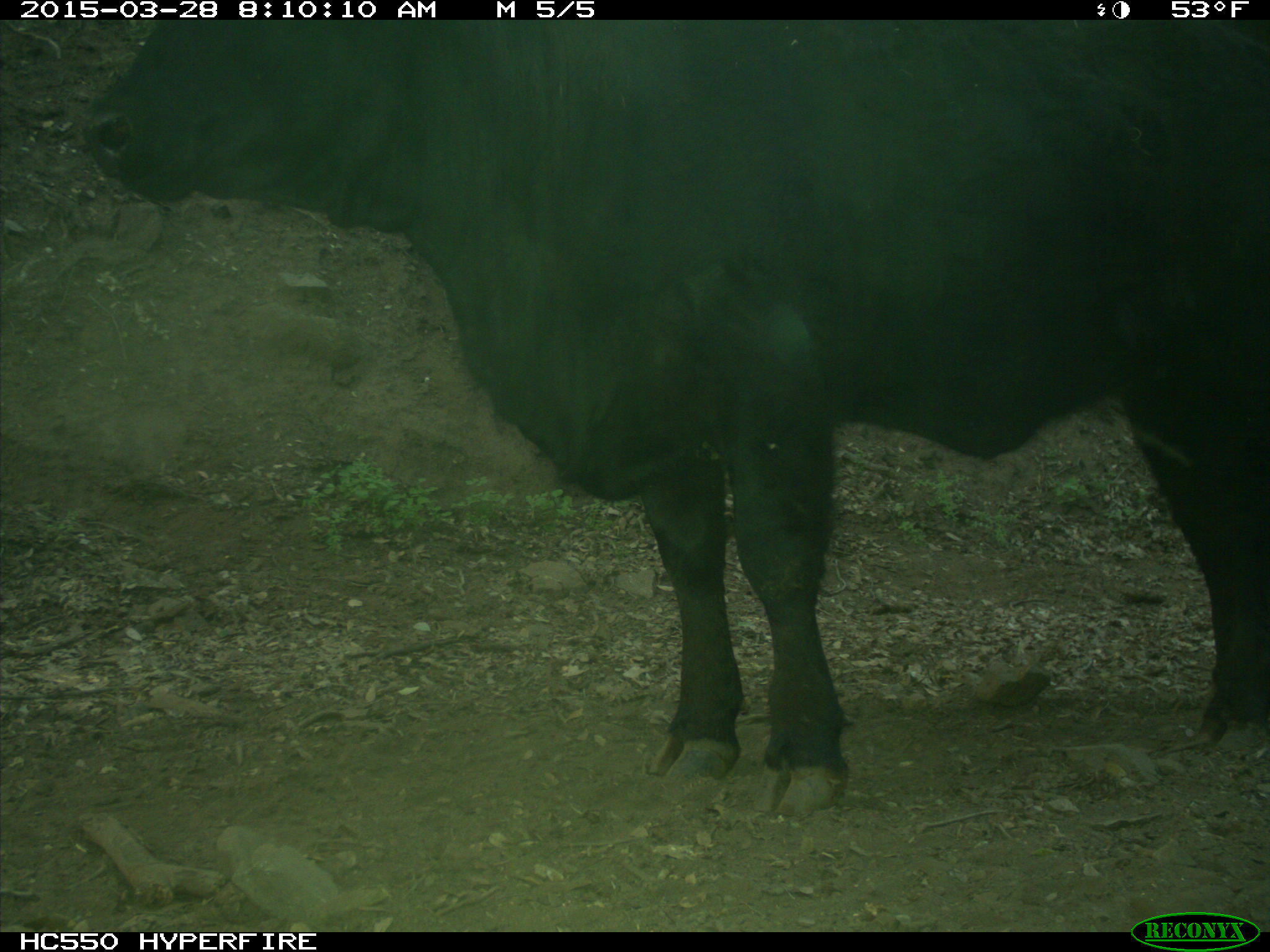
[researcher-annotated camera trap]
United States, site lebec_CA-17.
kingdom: Animalia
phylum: Chordata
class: Mammalia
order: Artiodactyla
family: Bovidae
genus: Bos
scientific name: Bos taurus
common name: domestic cow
Bos taurus (domestic cow).